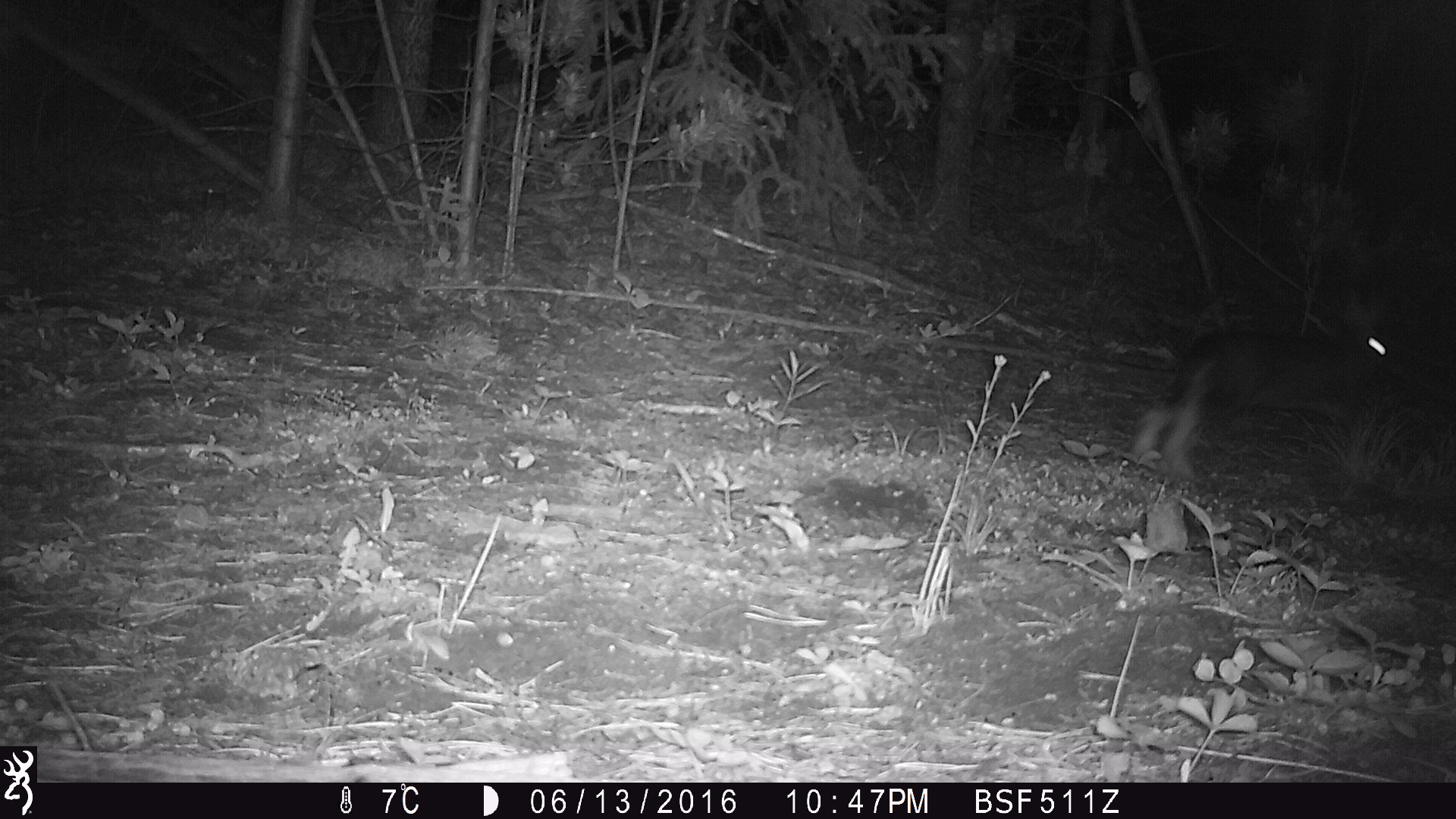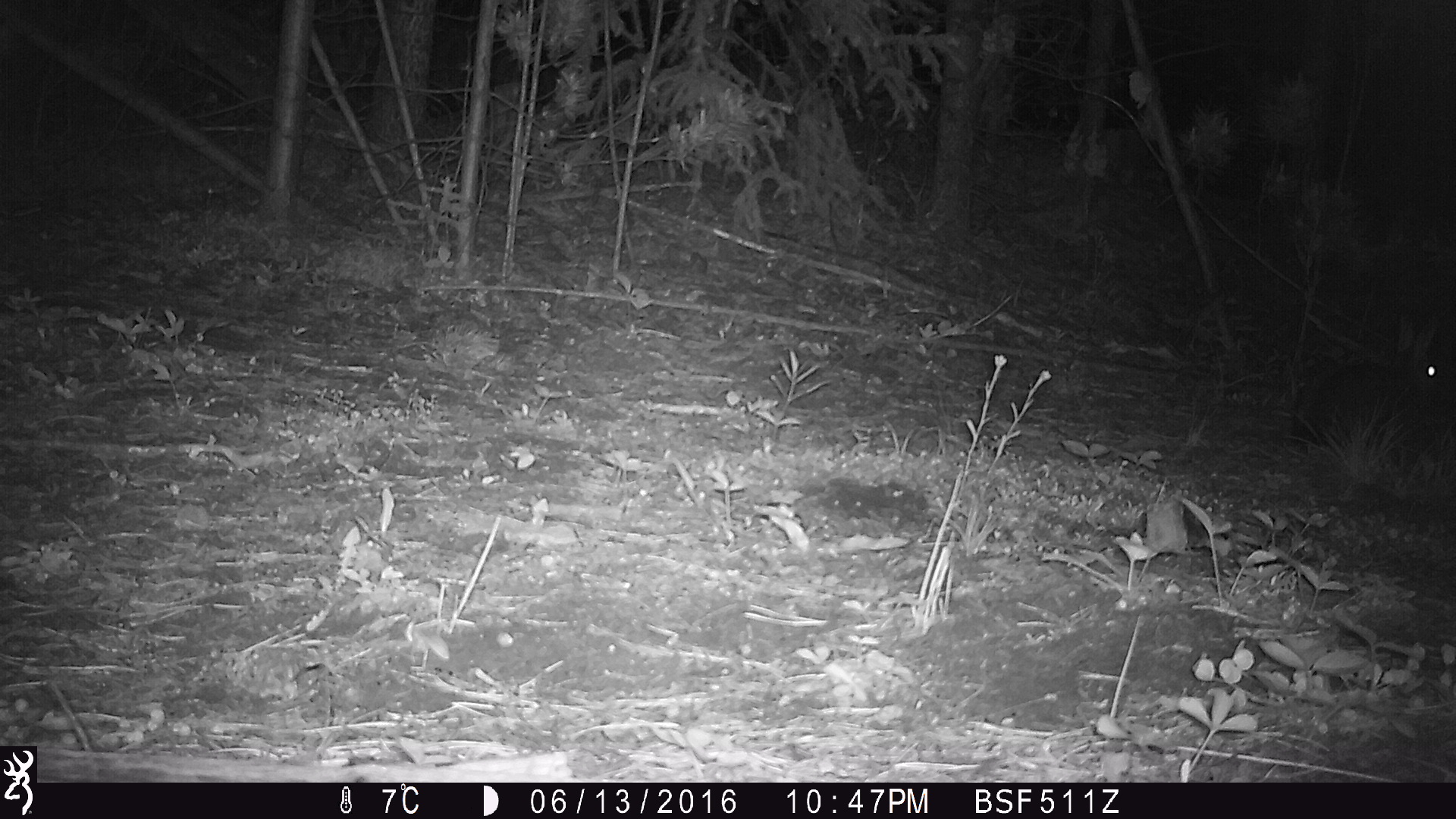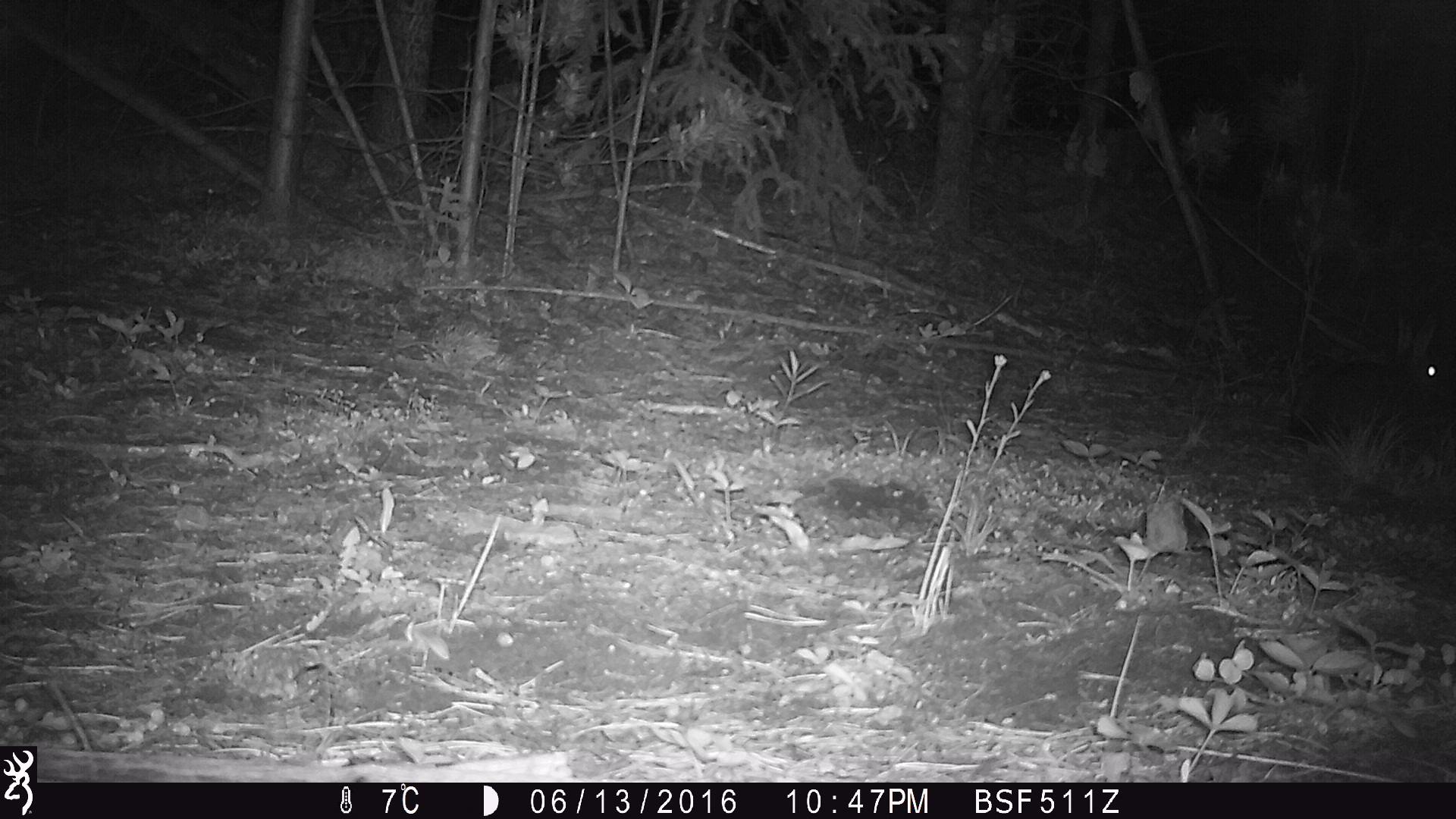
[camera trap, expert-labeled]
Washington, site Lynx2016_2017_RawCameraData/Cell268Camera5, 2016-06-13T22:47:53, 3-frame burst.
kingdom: Animalia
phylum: Chordata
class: Mammalia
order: Lagomorpha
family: Leporidae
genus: Lepus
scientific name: Lepus americanus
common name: snowshoe hare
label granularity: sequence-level